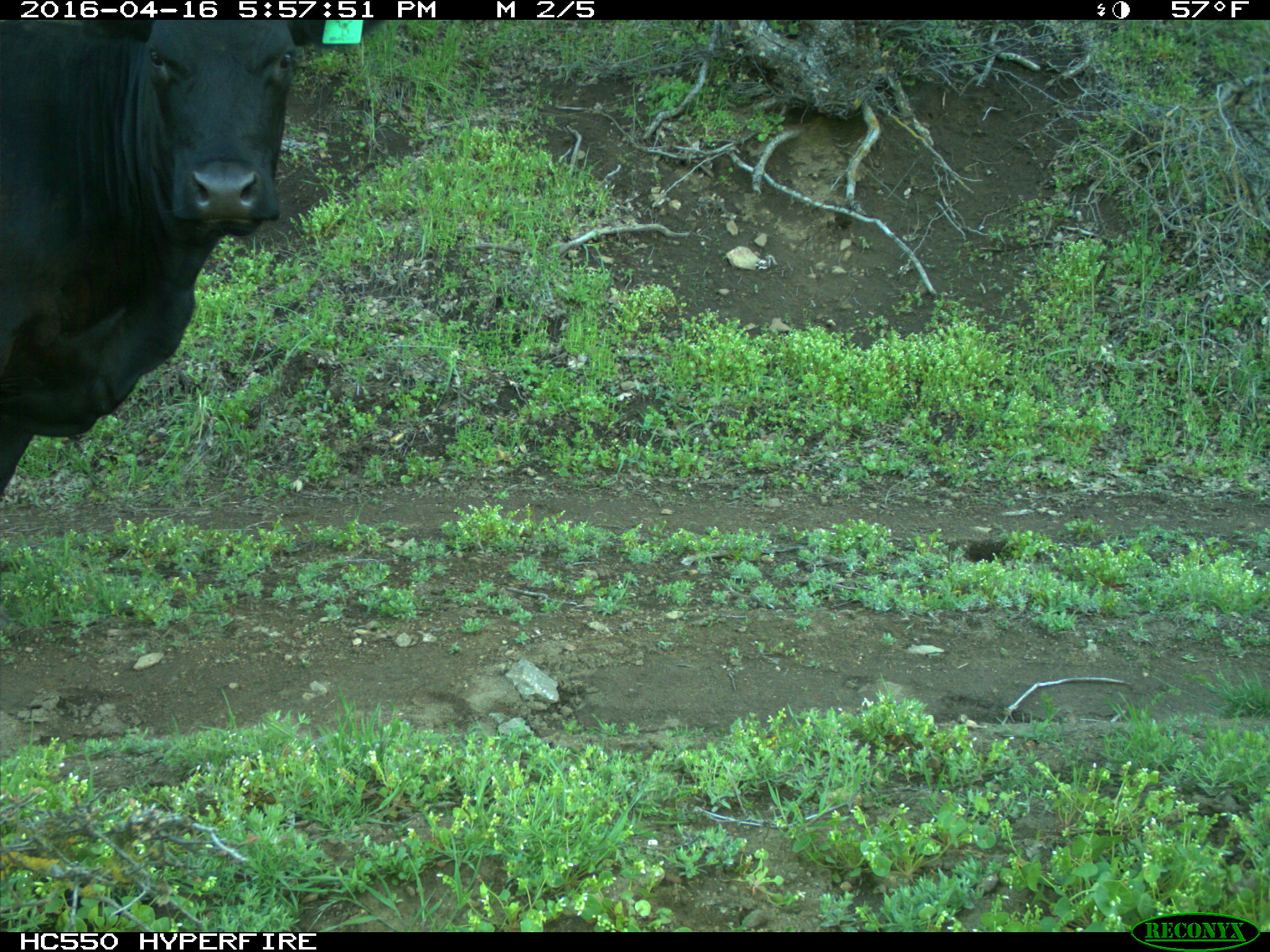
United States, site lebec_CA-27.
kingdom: Animalia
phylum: Chordata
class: Mammalia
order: Artiodactyla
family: Bovidae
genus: Bos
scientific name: Bos taurus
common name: domestic cow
Bos taurus (domestic cow).